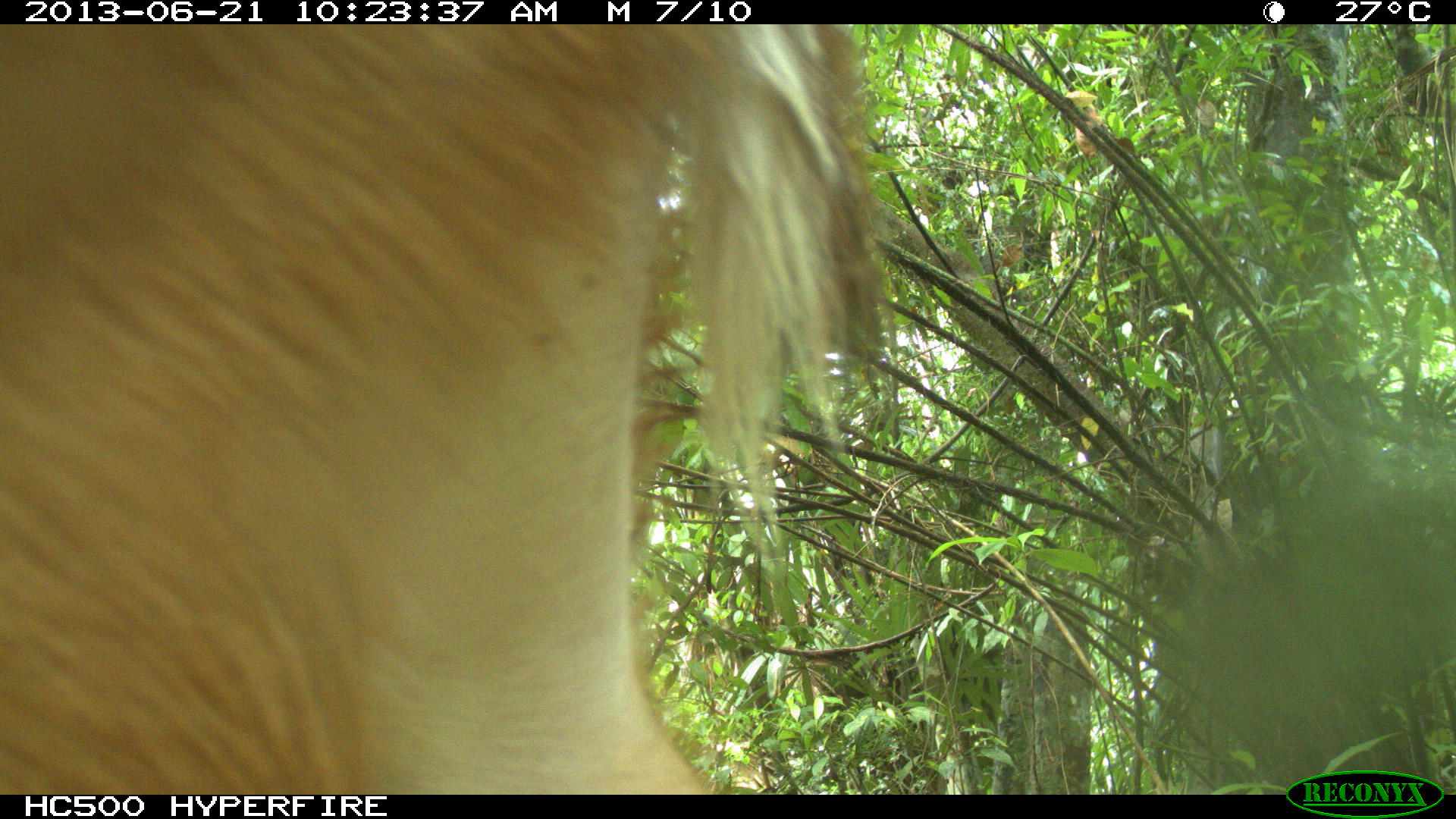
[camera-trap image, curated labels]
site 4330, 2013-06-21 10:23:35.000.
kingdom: Animalia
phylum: Chordata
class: Mammalia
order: Artiodactyla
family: Cervidae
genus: Odocoileus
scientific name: Odocoileus virginianus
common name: white-tailed deer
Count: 1.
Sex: female.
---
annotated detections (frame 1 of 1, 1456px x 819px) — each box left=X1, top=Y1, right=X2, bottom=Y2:
odocoileus virginianus: left=0, top=21, right=891, bottom=792